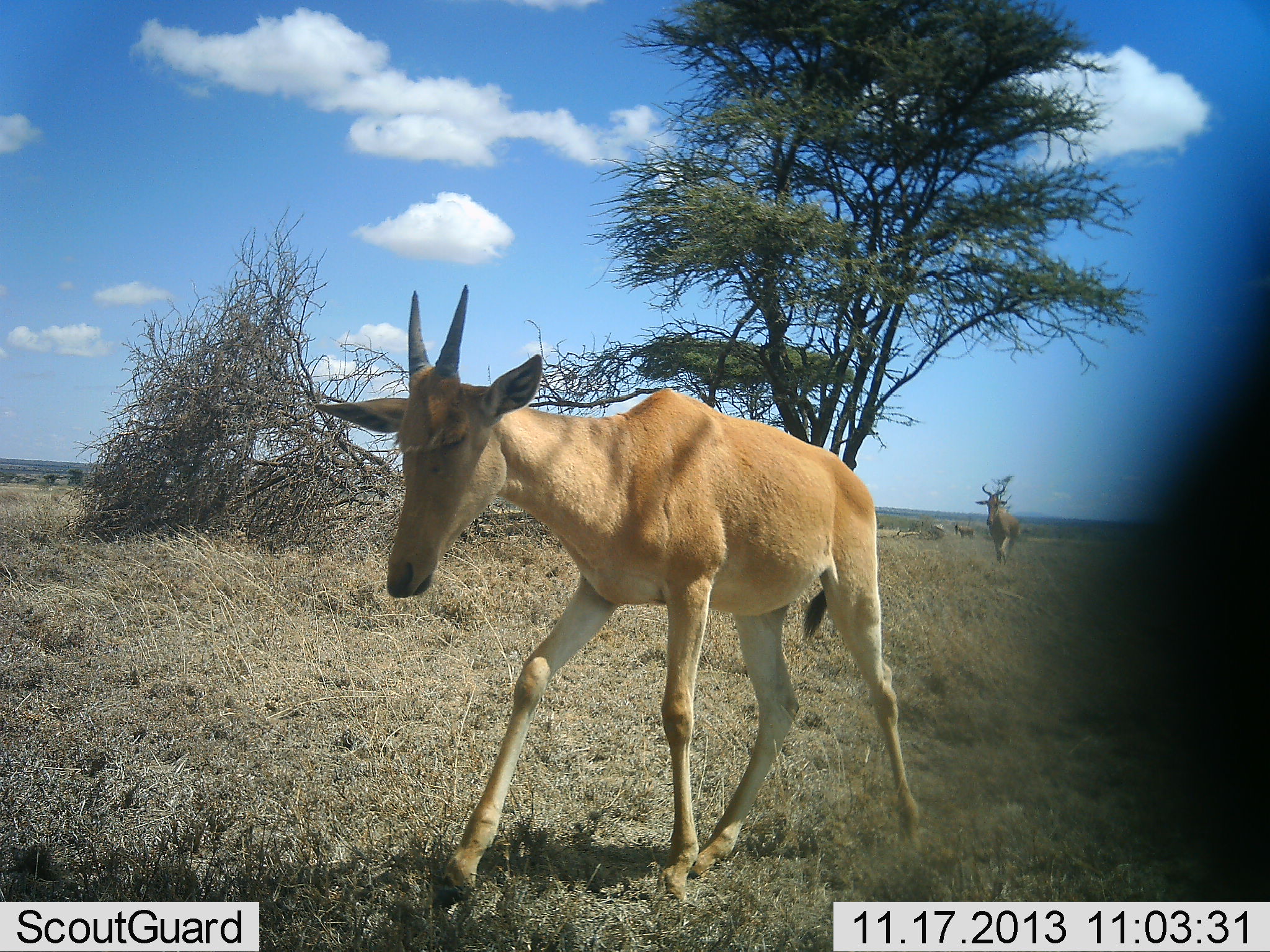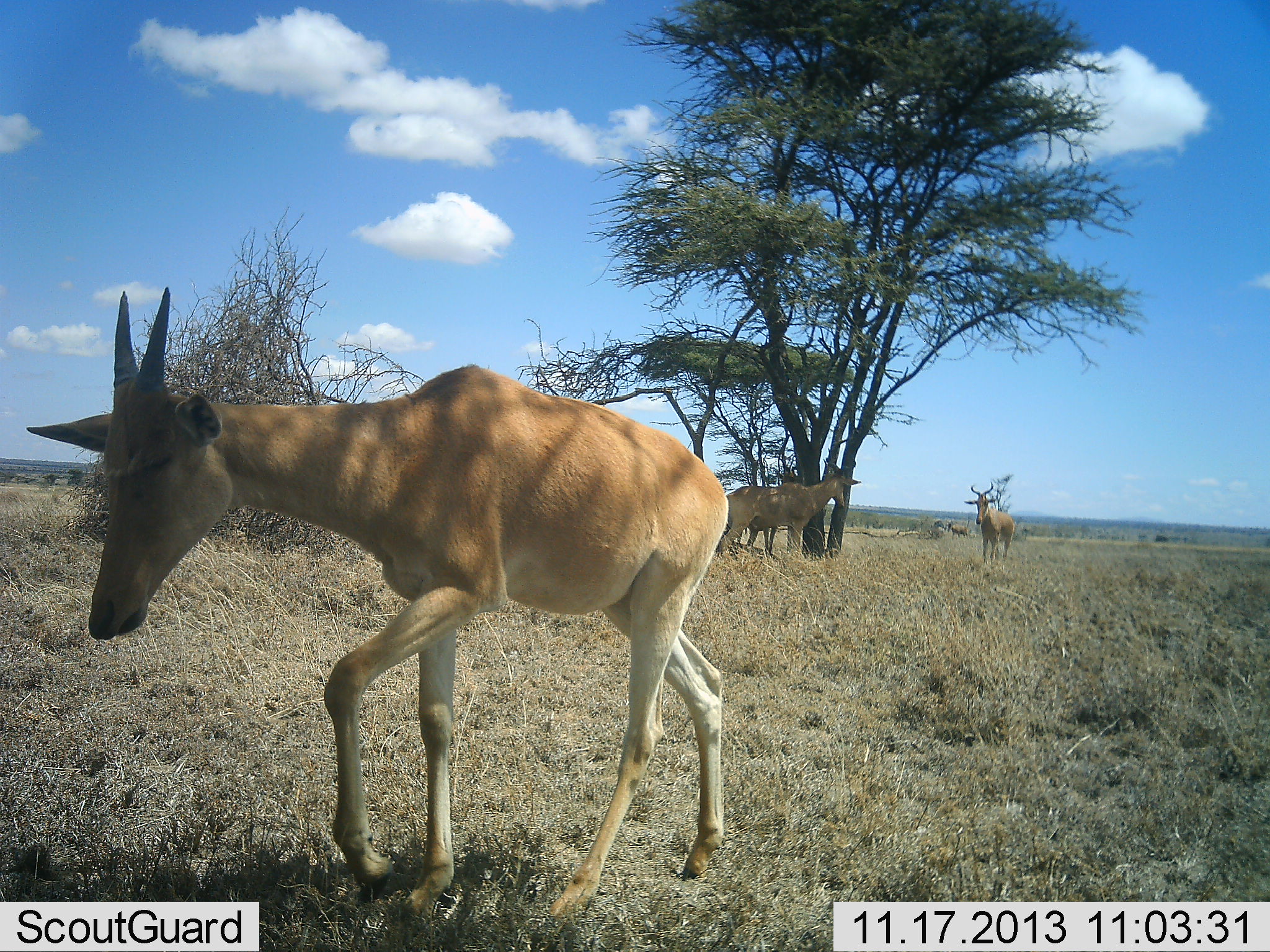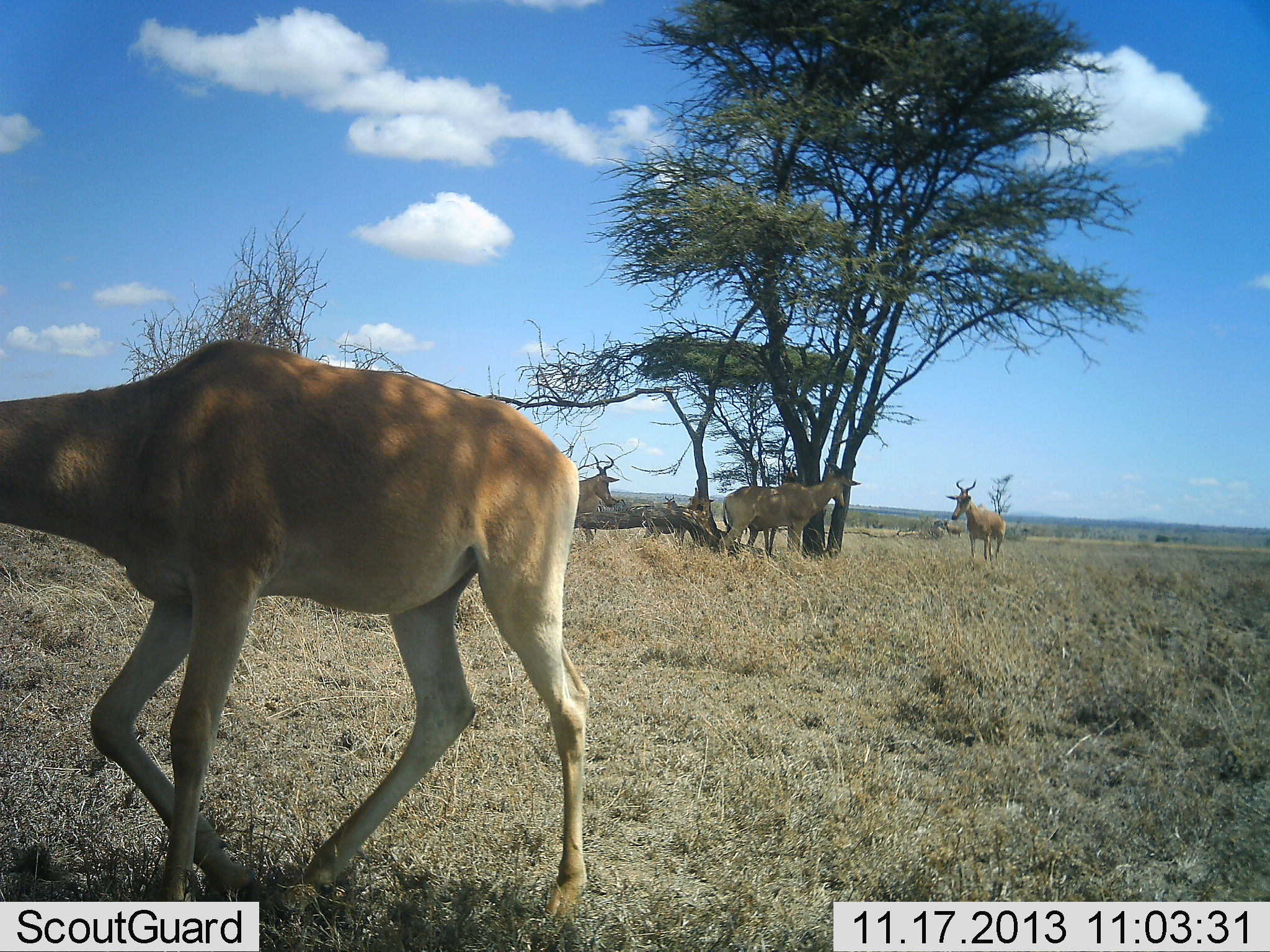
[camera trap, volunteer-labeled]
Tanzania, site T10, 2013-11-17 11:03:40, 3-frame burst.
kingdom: Animalia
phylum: Chordata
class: Mammalia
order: Artiodactyla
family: Bovidae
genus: Alcelaphus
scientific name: Alcelaphus buselaphus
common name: hartebeest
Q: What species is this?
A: Hartebeest (Alcelaphus buselaphus).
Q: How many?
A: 5.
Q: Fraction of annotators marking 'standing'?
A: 90%.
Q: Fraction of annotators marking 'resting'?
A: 0%.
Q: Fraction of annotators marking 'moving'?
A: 100%.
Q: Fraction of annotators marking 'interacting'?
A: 0%.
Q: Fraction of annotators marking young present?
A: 60%.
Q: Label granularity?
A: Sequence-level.